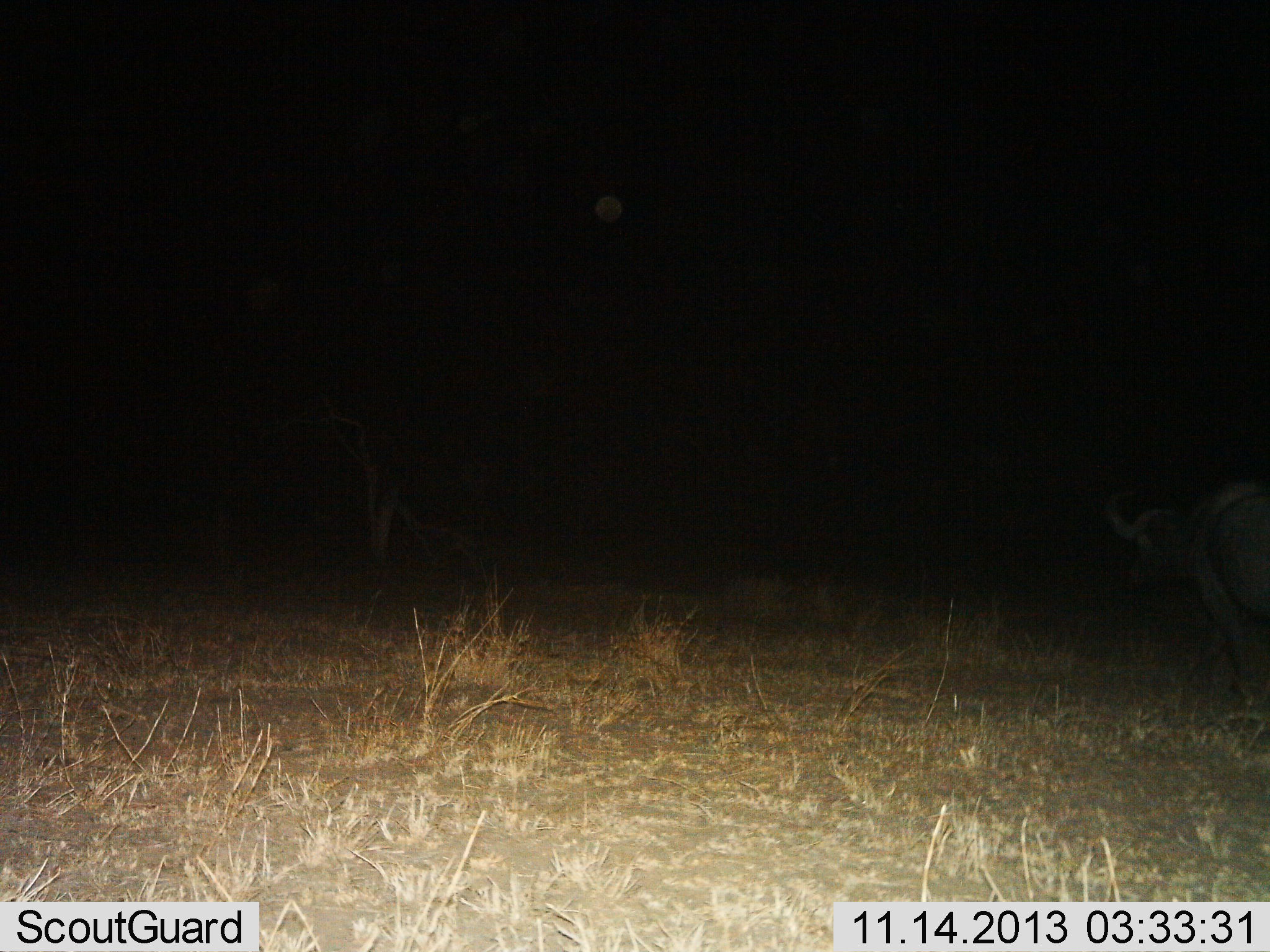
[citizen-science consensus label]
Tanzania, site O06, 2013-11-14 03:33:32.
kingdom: Animalia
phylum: Chordata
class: Mammalia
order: Artiodactyla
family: Bovidae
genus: Syncerus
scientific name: Syncerus caffer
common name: cape buffalo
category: buffalo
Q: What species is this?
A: Buffalo (cape buffalo) (Syncerus caffer).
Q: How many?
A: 1.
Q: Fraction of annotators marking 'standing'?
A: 38%.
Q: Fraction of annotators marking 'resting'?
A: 0%.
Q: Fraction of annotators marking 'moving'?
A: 62%.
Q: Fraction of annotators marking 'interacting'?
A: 0%.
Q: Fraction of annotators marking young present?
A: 0%.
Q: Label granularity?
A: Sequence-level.